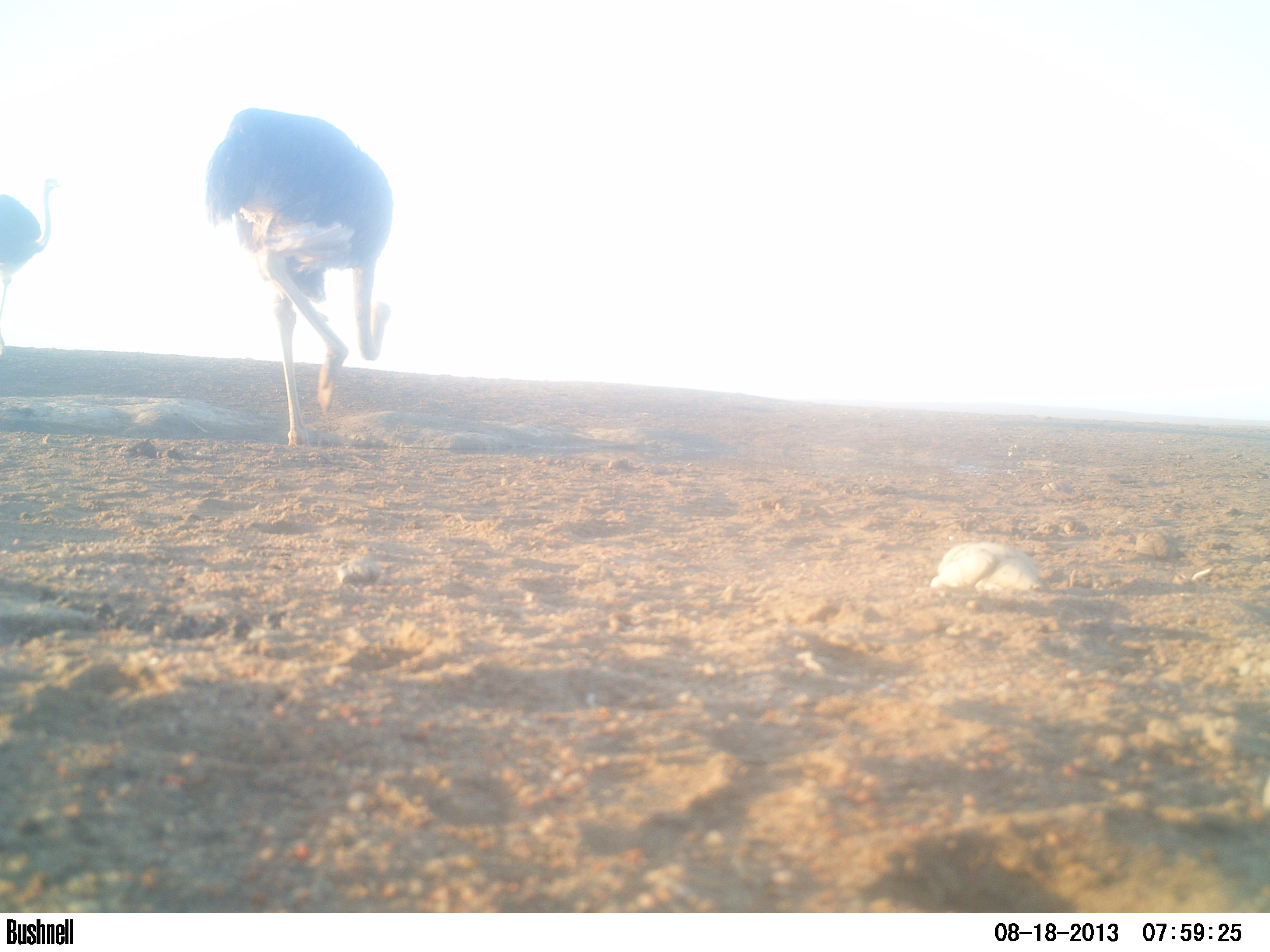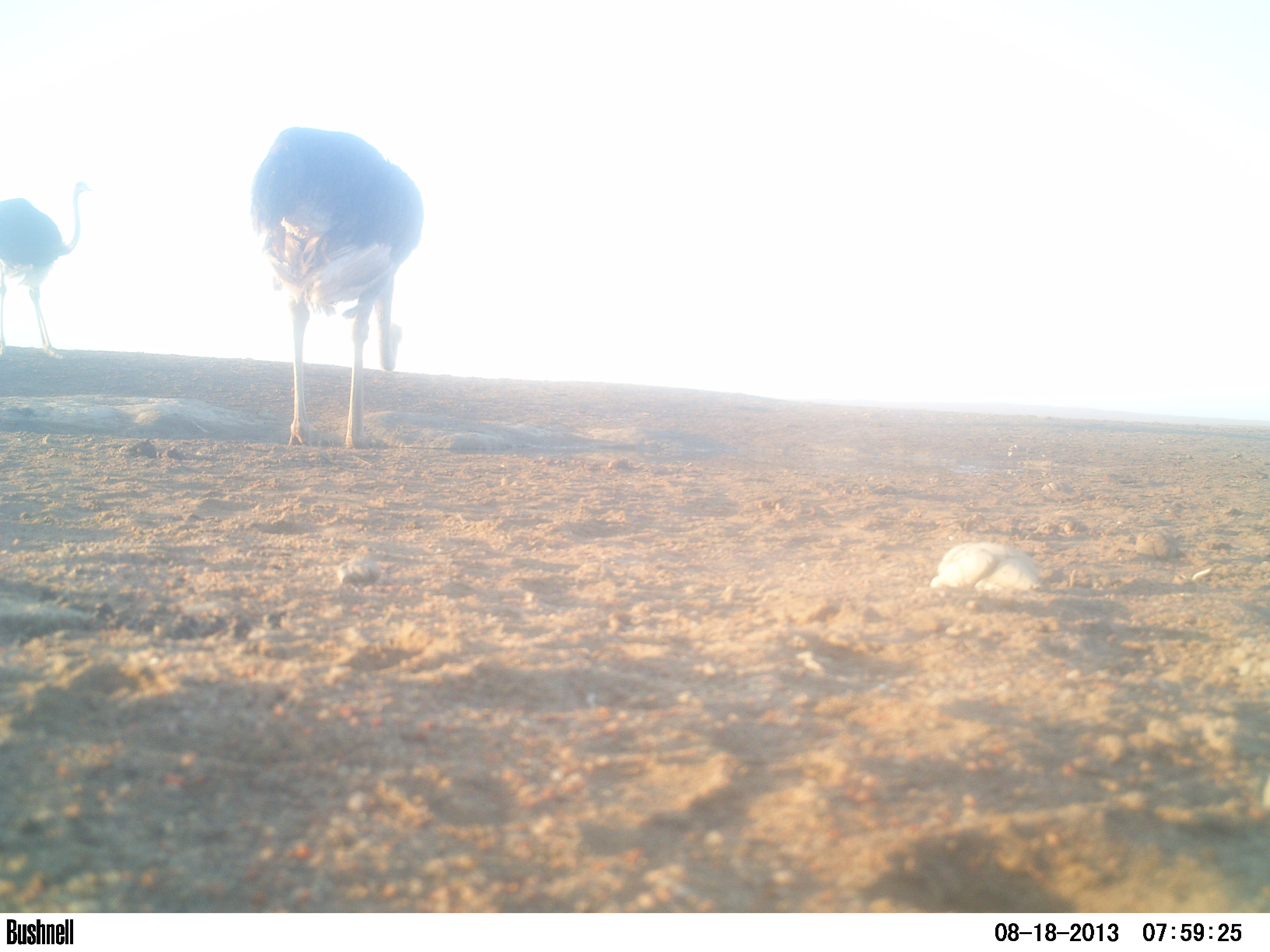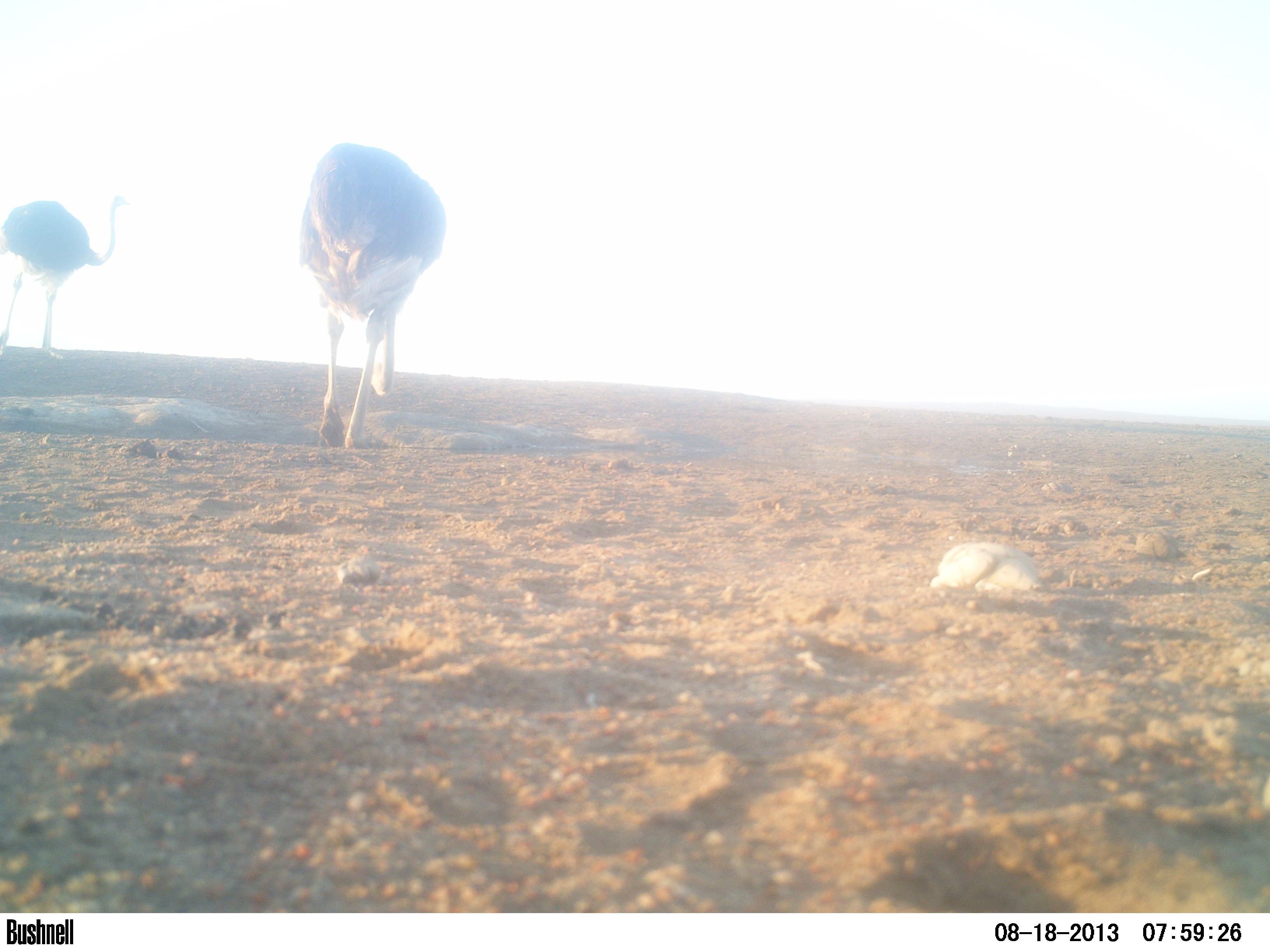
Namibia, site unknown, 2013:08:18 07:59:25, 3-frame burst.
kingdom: Animalia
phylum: Chordata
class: Aves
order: Struthioniformes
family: Struthionidae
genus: Struthio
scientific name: Struthio camelus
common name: common ostrich